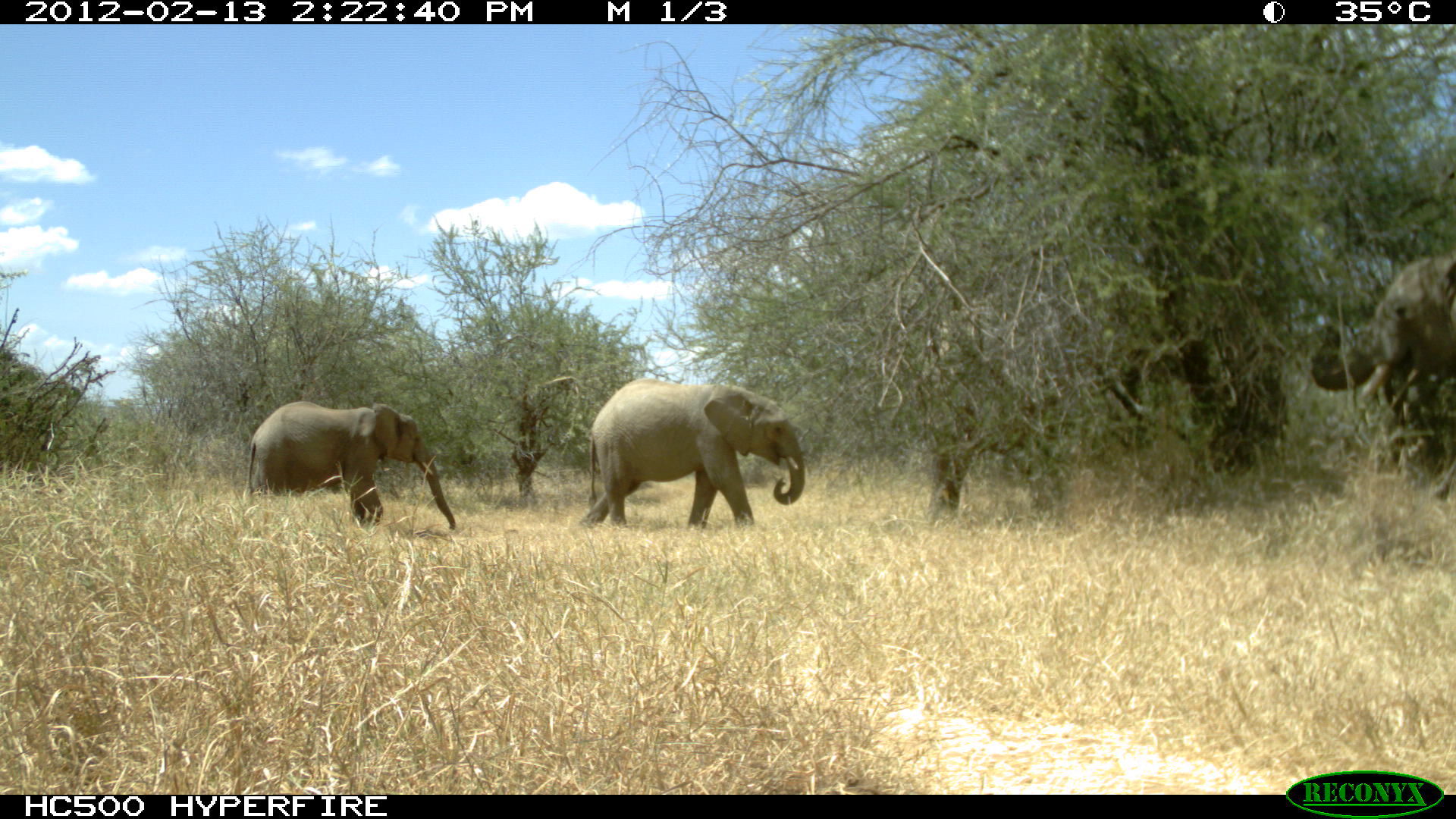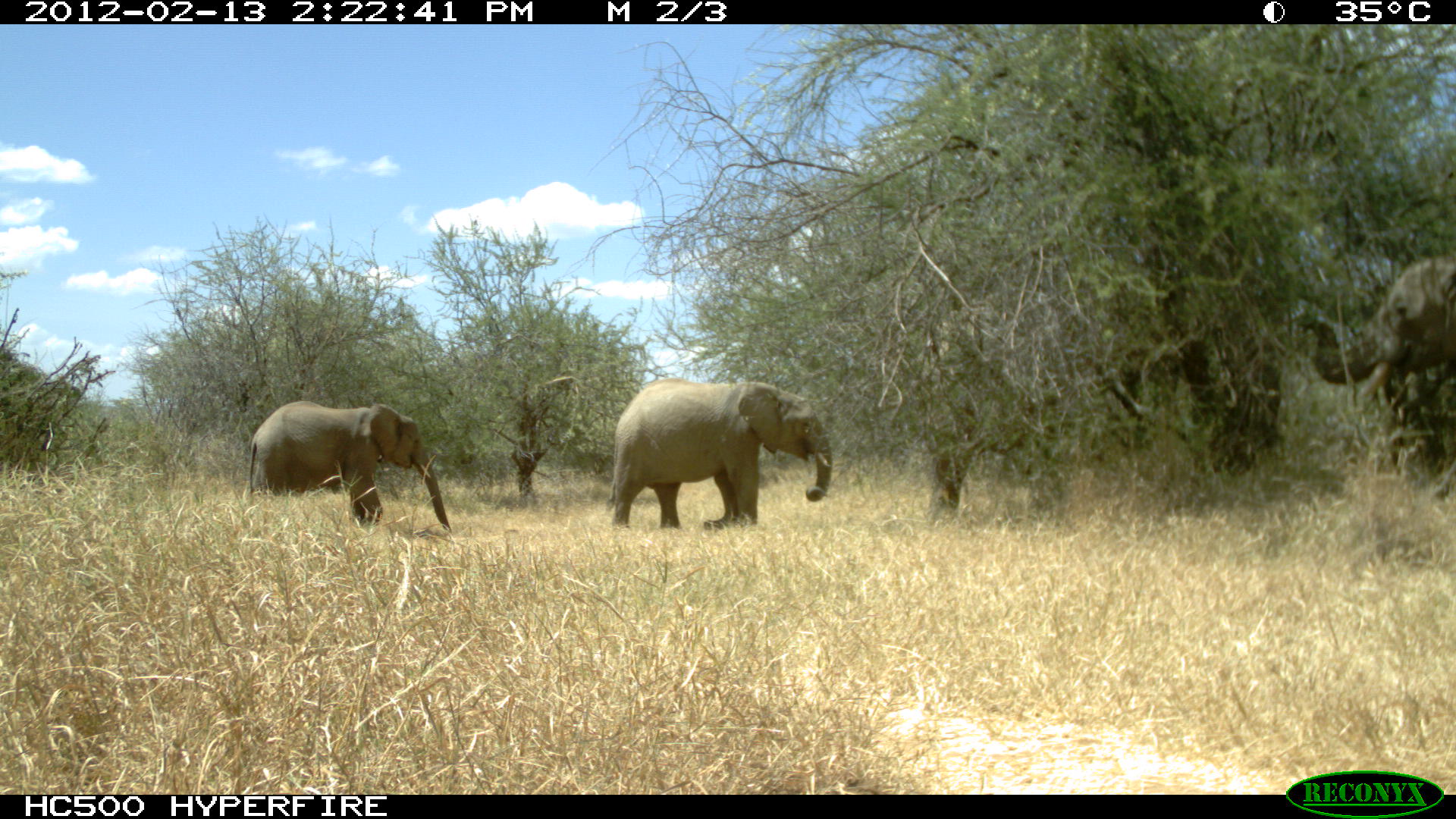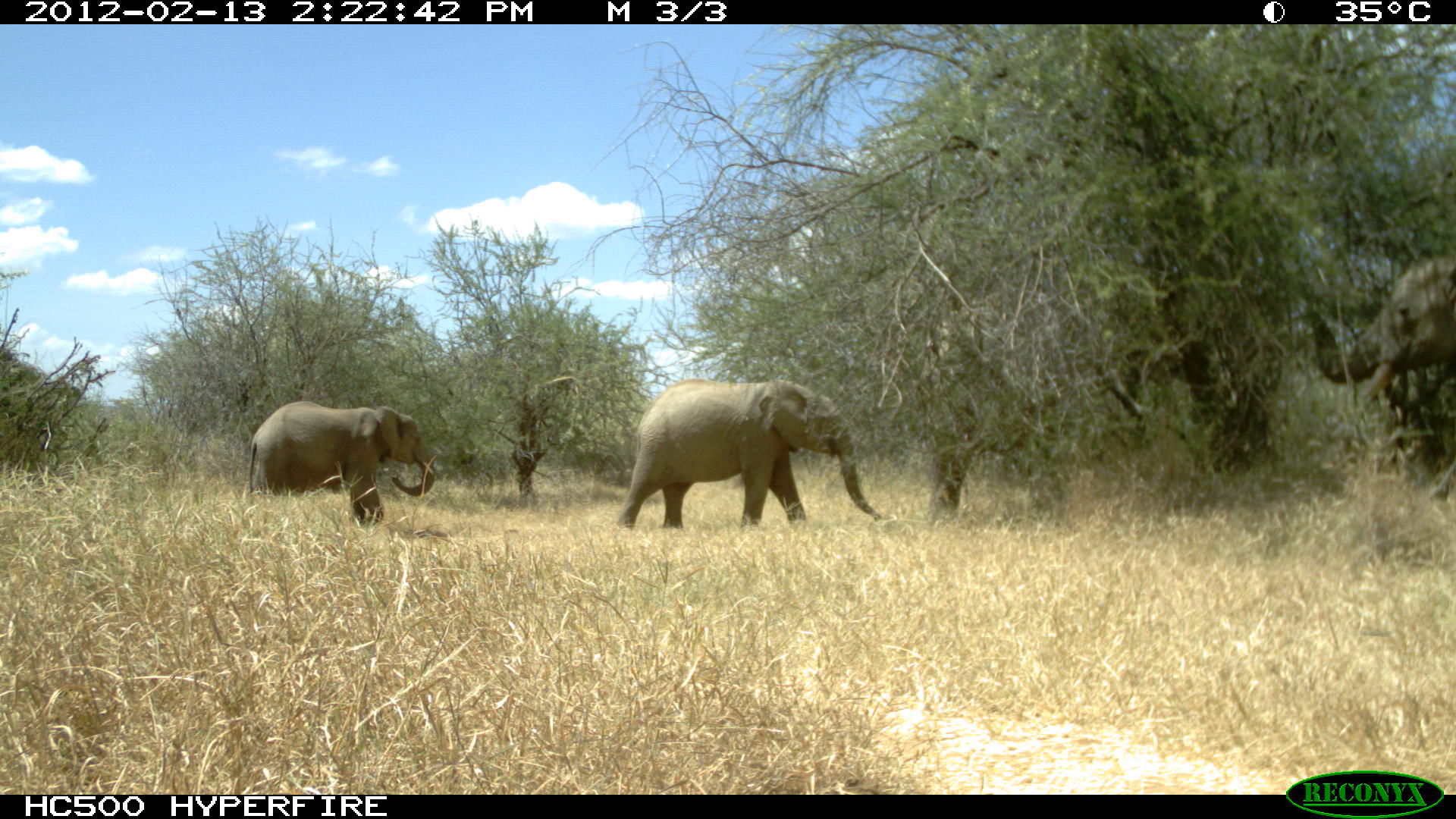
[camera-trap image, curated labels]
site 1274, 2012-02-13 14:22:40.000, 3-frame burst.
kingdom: Animalia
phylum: Chordata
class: Mammalia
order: Proboscidea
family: Elephantidae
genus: Loxodonta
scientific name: Loxodonta africana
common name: african bush elephant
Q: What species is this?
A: Loxodonta africana (african bush elephant).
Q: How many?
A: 3.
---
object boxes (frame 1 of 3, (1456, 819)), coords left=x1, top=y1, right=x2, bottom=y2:
loxodonta africana: left=577, top=377, right=810, bottom=535; left=1305, top=249, right=1455, bottom=471; left=240, top=400, right=456, bottom=529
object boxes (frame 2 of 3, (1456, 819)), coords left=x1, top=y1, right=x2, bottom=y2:
loxodonta africana: left=1290, top=249, right=1455, bottom=471; left=603, top=376, right=836, bottom=530; left=241, top=399, right=452, bottom=532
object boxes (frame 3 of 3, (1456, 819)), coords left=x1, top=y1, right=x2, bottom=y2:
loxodonta africana: left=598, top=370, right=887, bottom=535; left=1298, top=249, right=1455, bottom=497; left=237, top=393, right=459, bottom=536